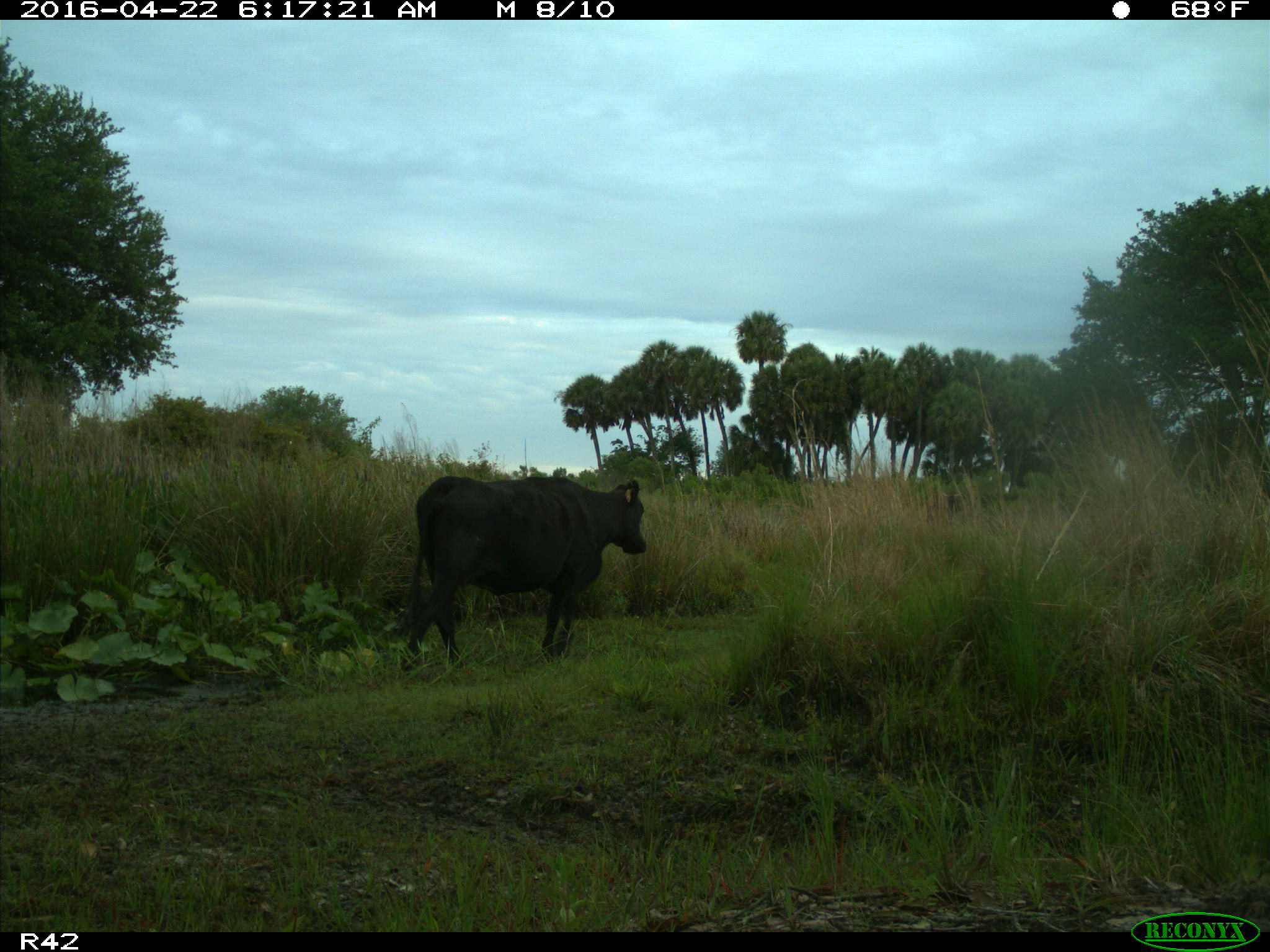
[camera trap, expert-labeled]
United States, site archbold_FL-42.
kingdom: Animalia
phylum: Chordata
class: Mammalia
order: Artiodactyla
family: Bovidae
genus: Bos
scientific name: Bos taurus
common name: domestic cow